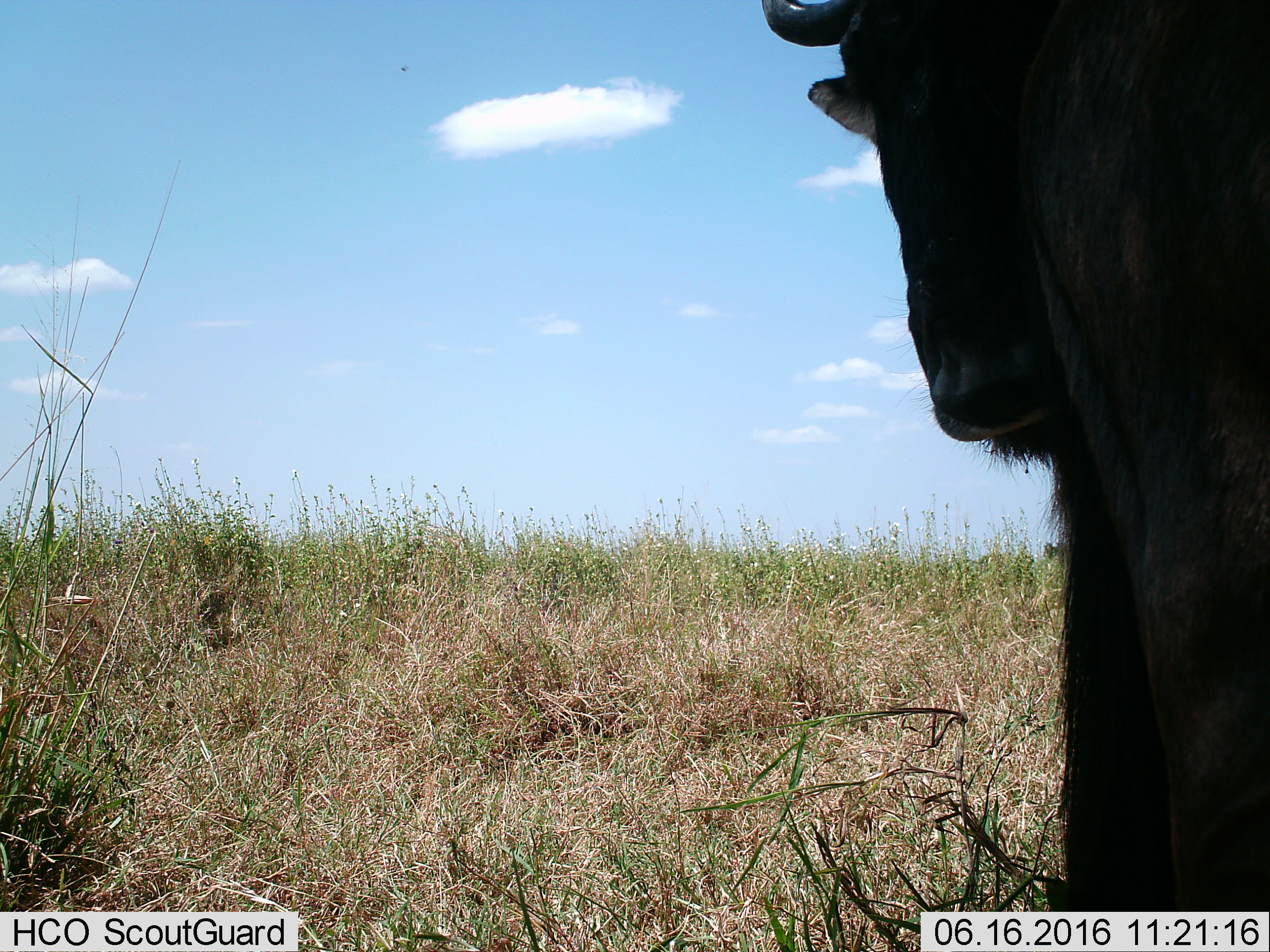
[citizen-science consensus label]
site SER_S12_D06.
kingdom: Animalia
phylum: Chordata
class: Mammalia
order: Artiodactyla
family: Bovidae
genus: Connochaetes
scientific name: Connochaetes taurinus taurinus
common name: blue wildebeest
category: wildebeestblue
Wildebeestblue (blue wildebeest) (Connochaetes taurinus taurinus), count 1. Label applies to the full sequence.